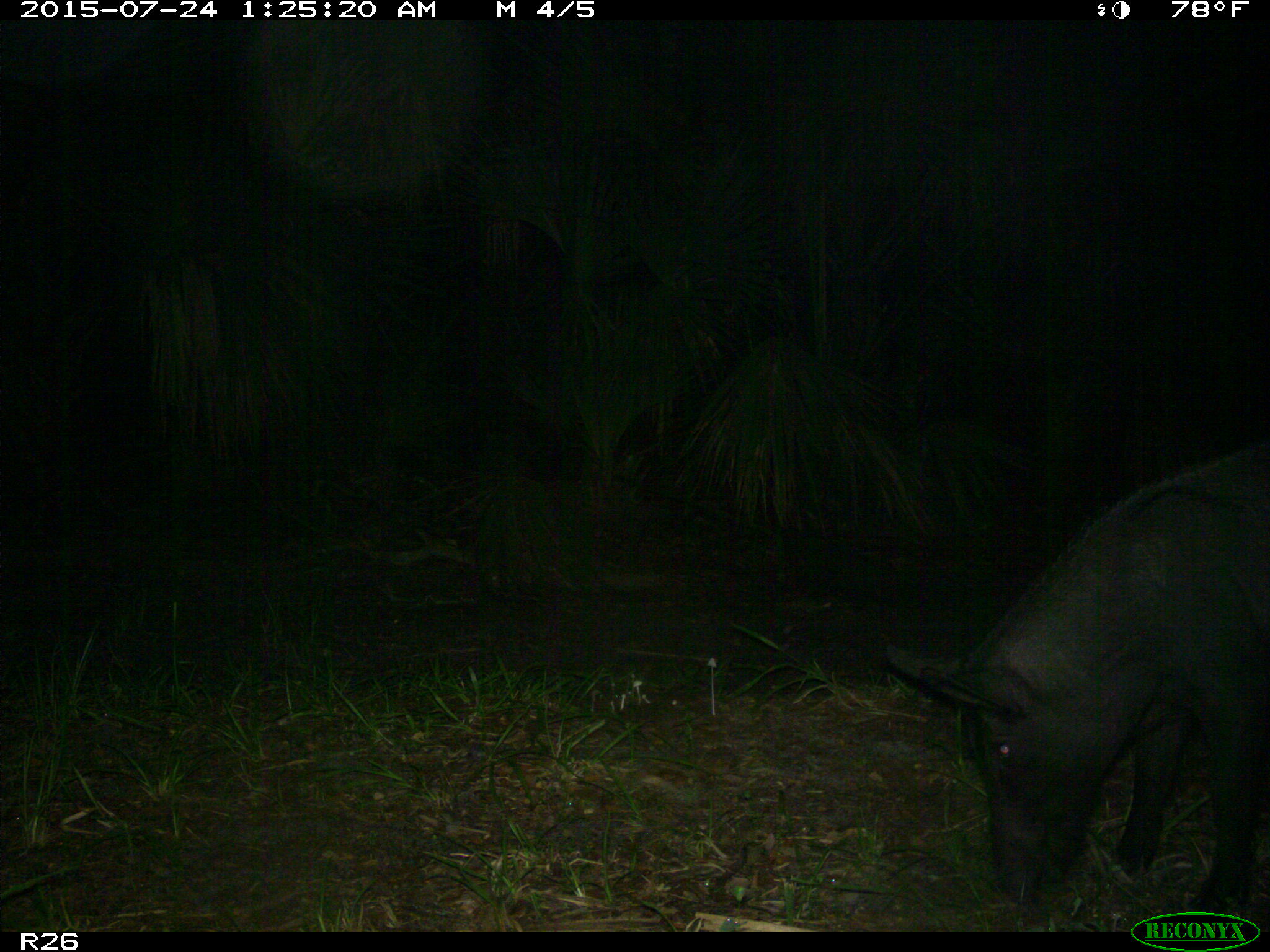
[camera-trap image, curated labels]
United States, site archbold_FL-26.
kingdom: Animalia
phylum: Chordata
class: Mammalia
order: Artiodactyla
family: Suidae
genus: Sus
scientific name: Sus scrofa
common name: wild boar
Sus scrofa (wild boar).